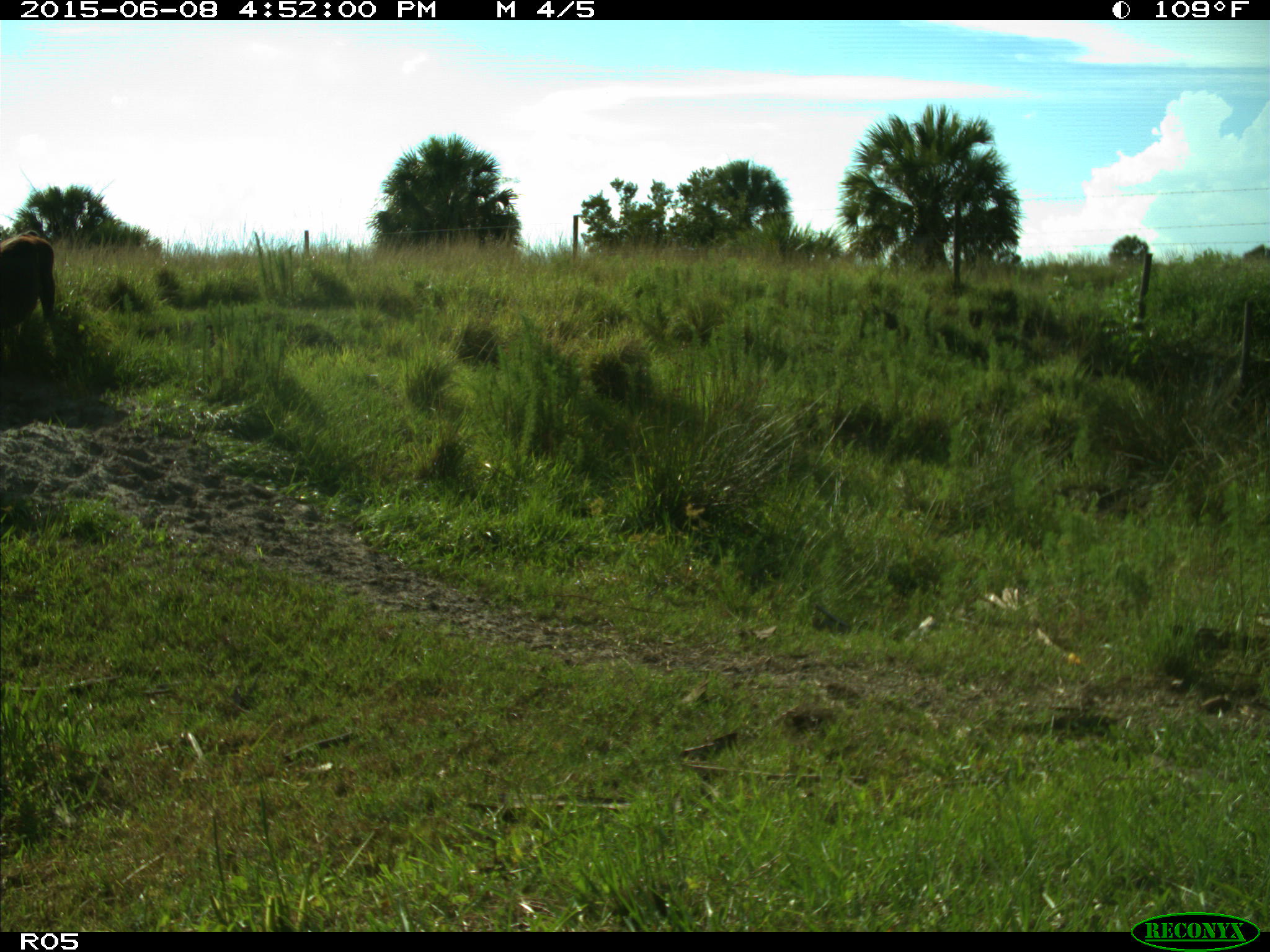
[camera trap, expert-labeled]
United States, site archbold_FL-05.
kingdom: Animalia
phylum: Chordata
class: Mammalia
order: Artiodactyla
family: Bovidae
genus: Bos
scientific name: Bos taurus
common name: domestic cow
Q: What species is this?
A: Bos taurus (domestic cow).